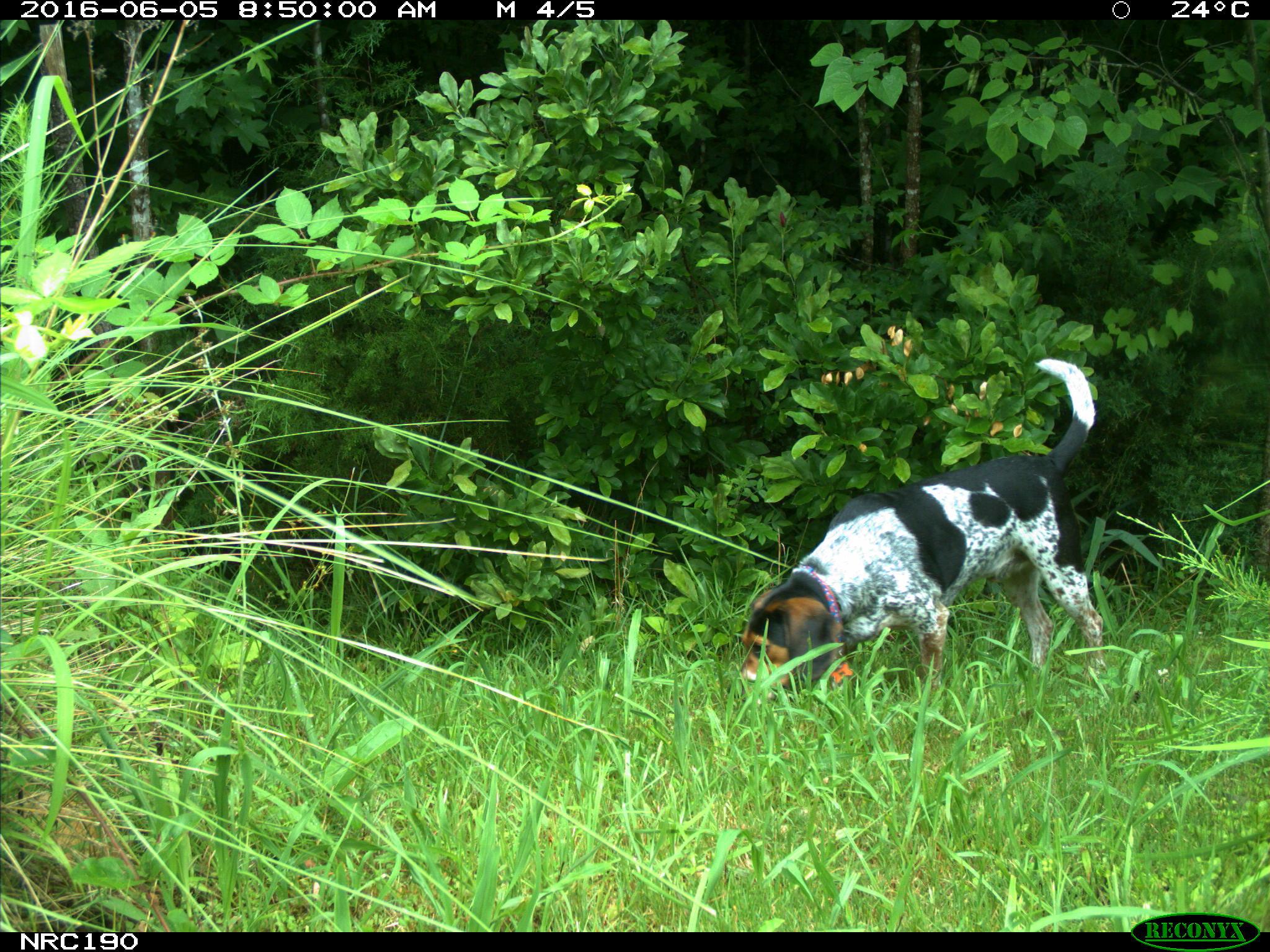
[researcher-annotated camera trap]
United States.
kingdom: Animalia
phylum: Chordata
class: Mammalia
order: Carnivora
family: Canidae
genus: Canis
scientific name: Canis familiaris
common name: domestic dog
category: Dog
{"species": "Dog (domestic dog) (Canis familiaris)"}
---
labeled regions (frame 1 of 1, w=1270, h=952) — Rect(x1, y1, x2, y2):
Dog: Rect(736, 353, 1115, 692)